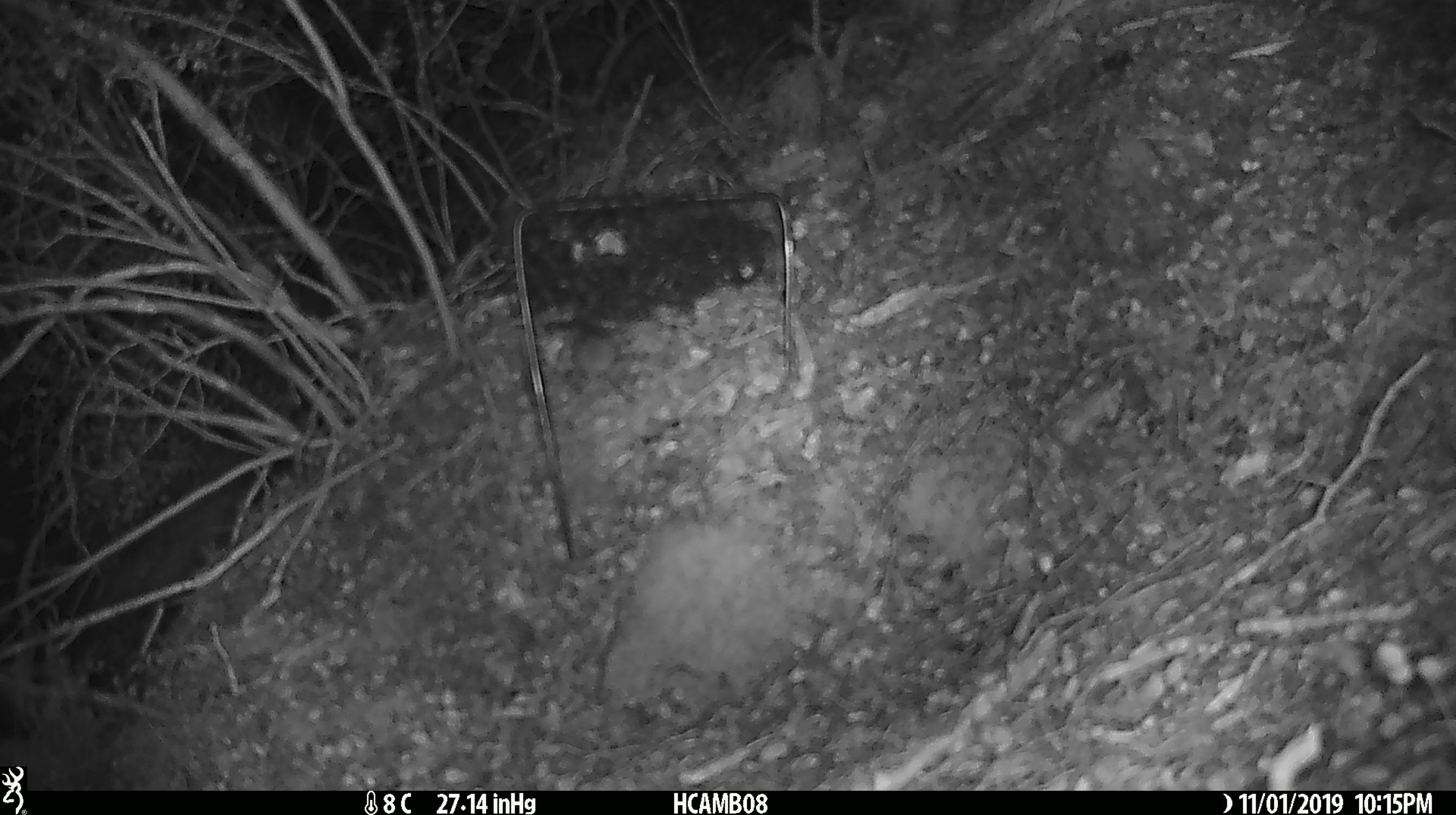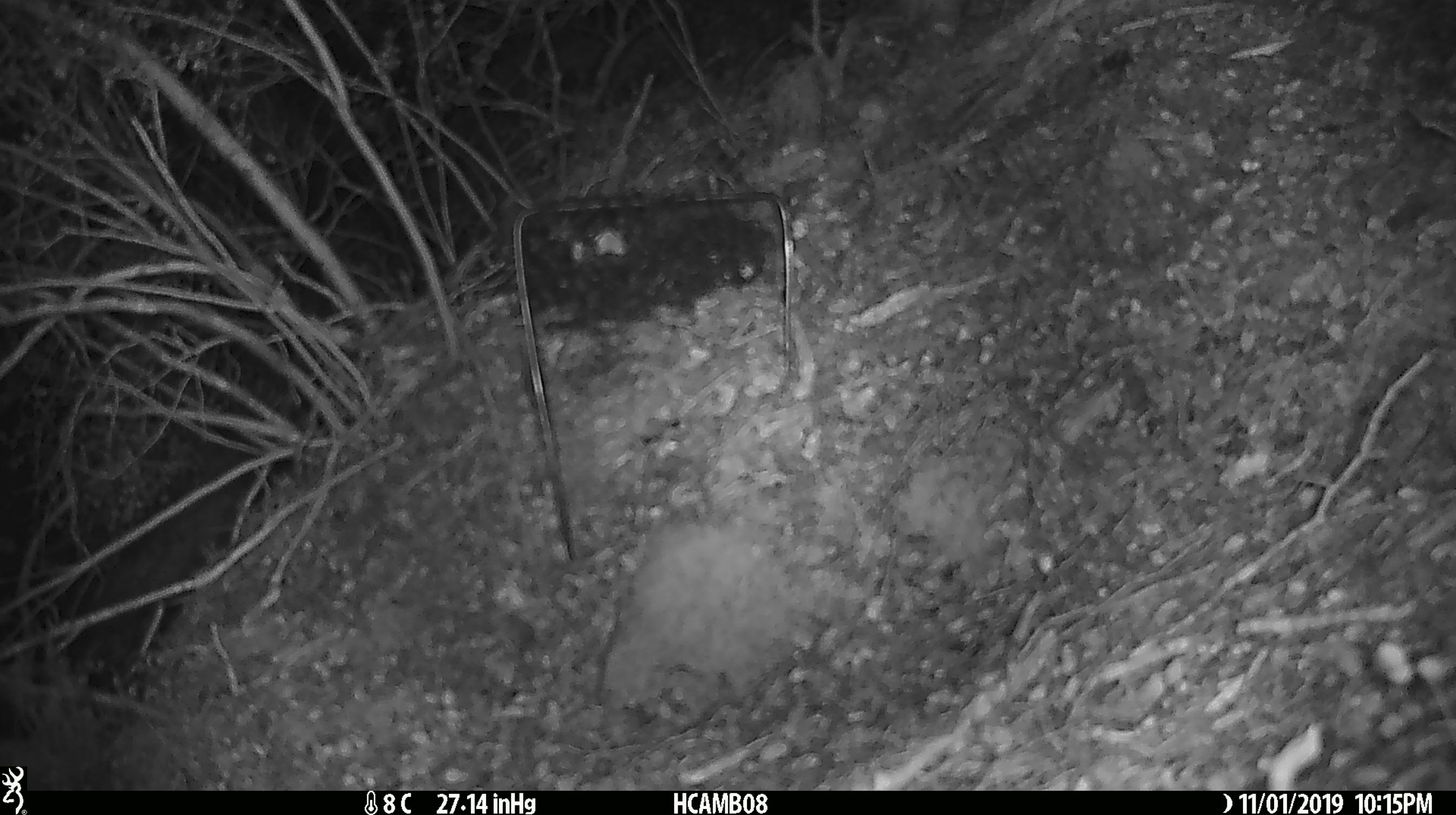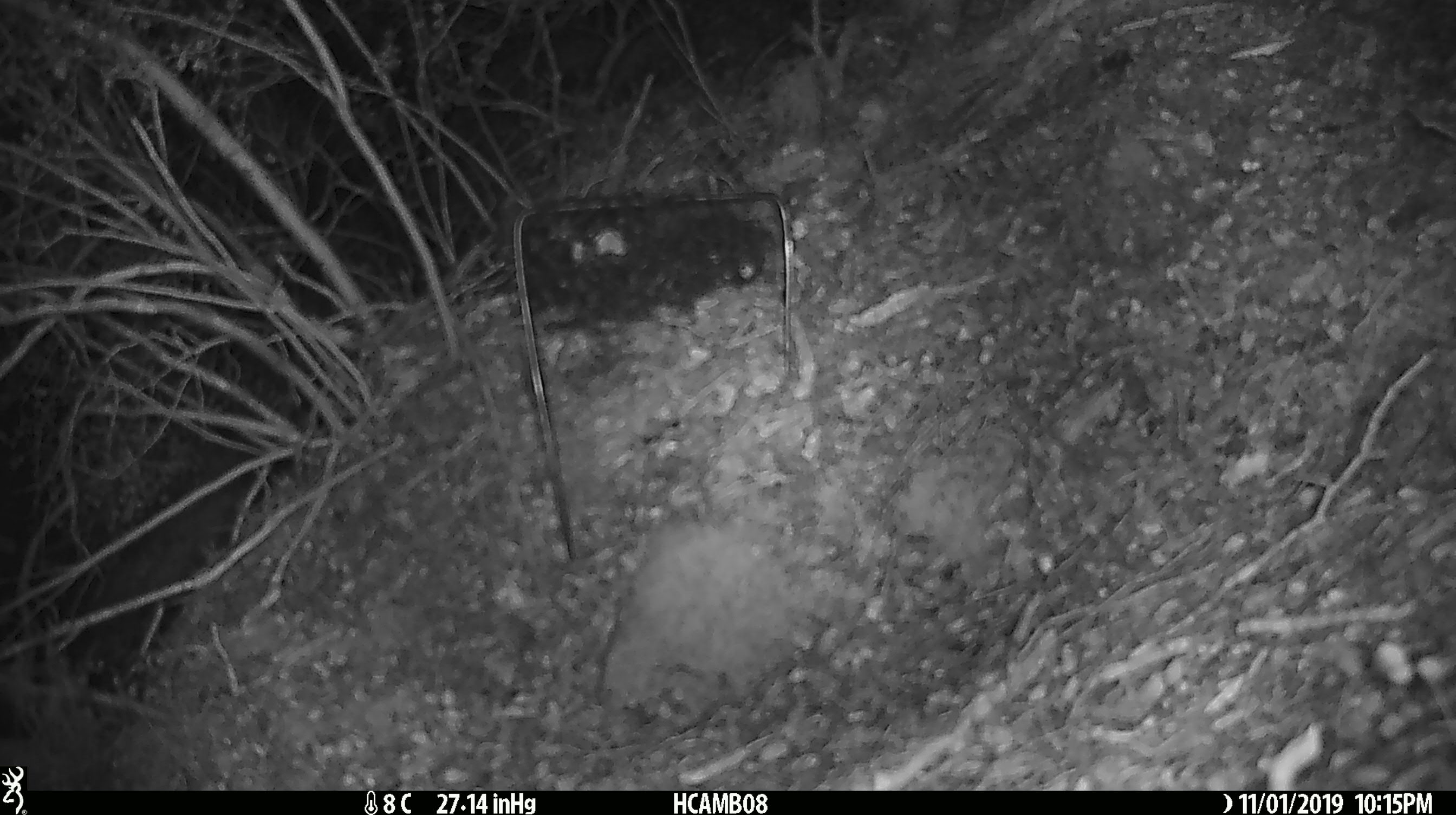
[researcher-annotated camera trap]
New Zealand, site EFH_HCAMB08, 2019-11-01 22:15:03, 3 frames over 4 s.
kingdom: Animalia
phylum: Chordata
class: Mammalia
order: Rodentia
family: Muridae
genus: Mus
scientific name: Mus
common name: mouse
Mouse (Mus).